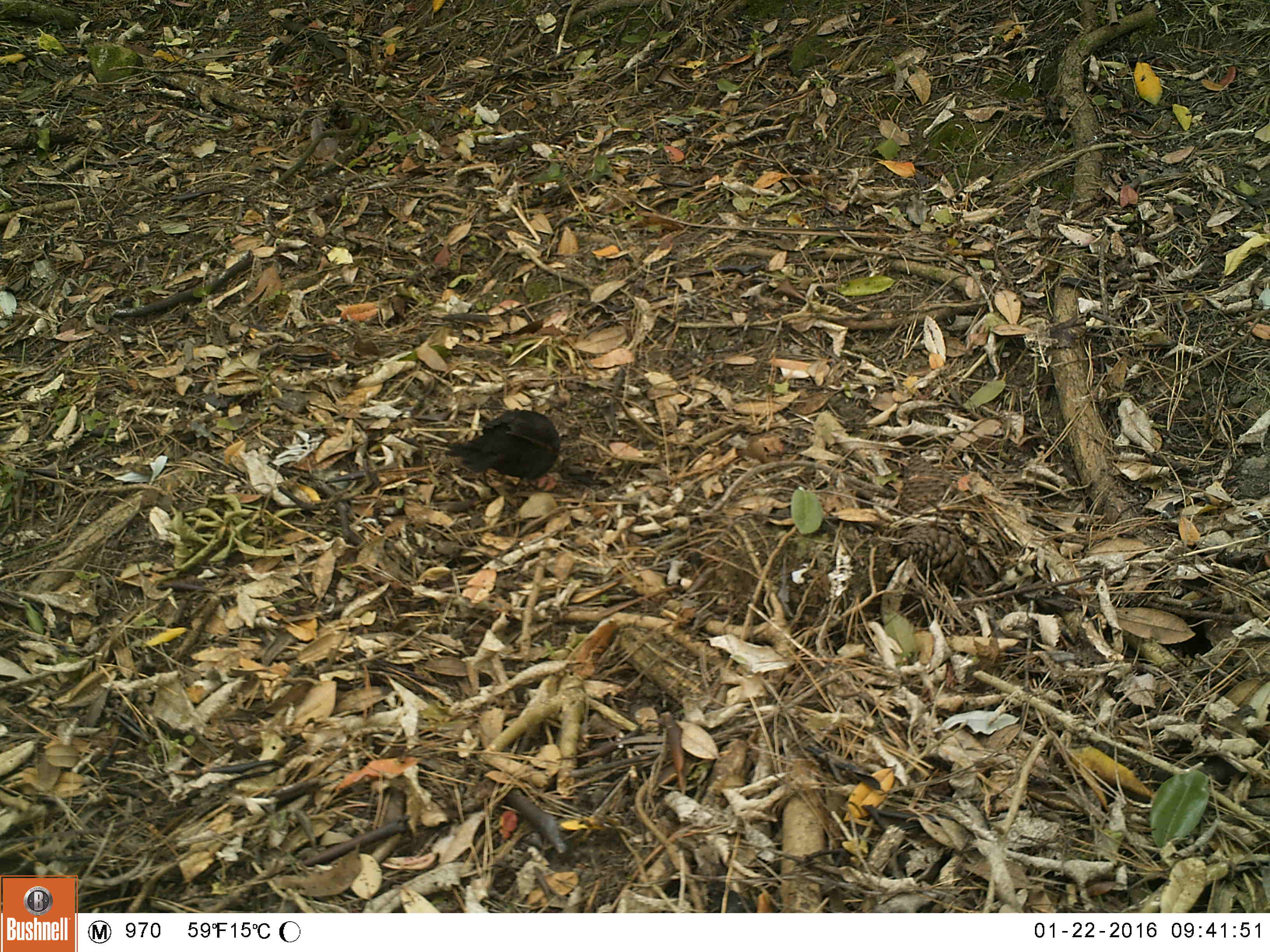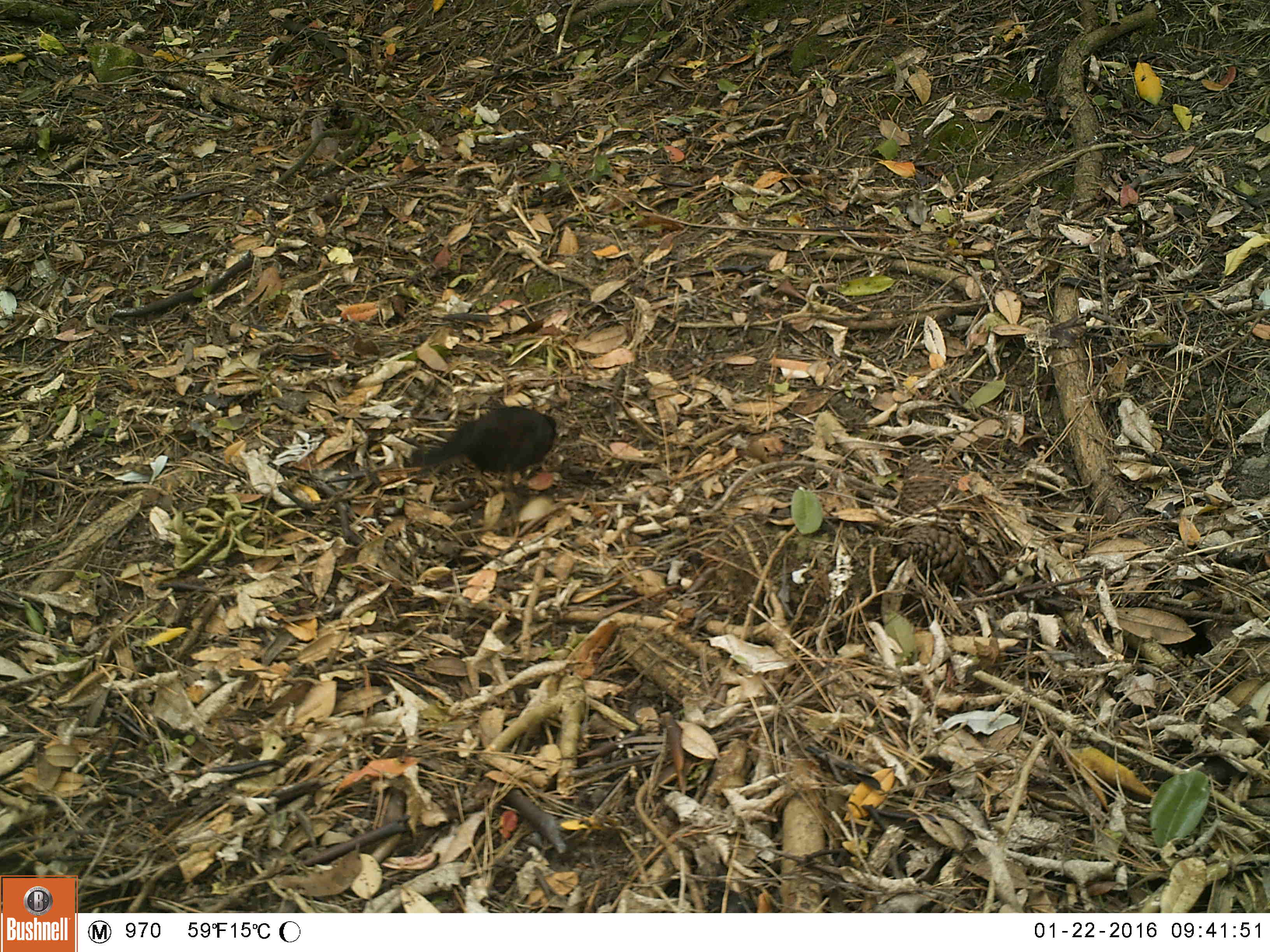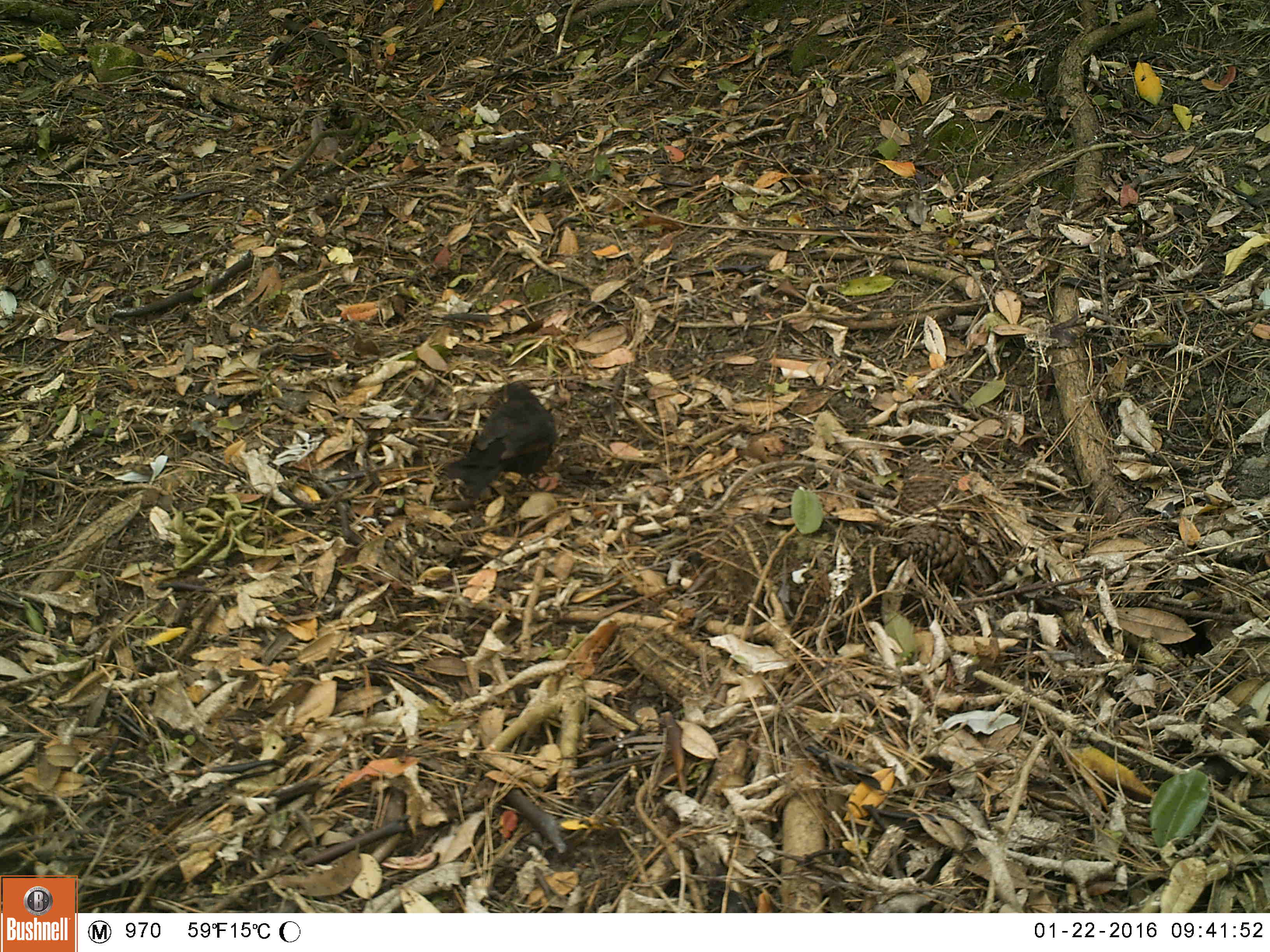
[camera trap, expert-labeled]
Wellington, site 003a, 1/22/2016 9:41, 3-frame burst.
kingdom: Animalia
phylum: Chordata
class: Aves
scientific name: Aves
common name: bird